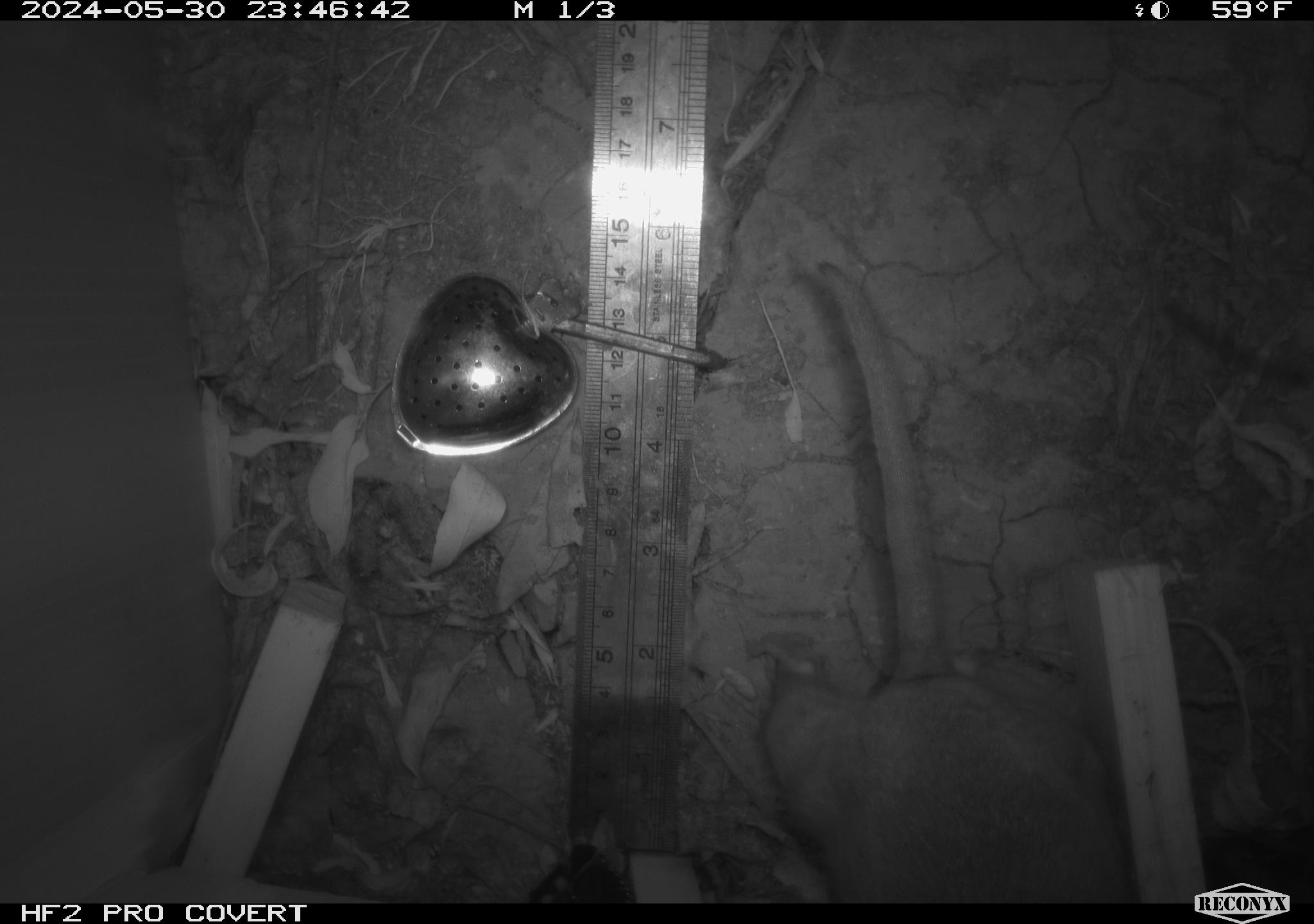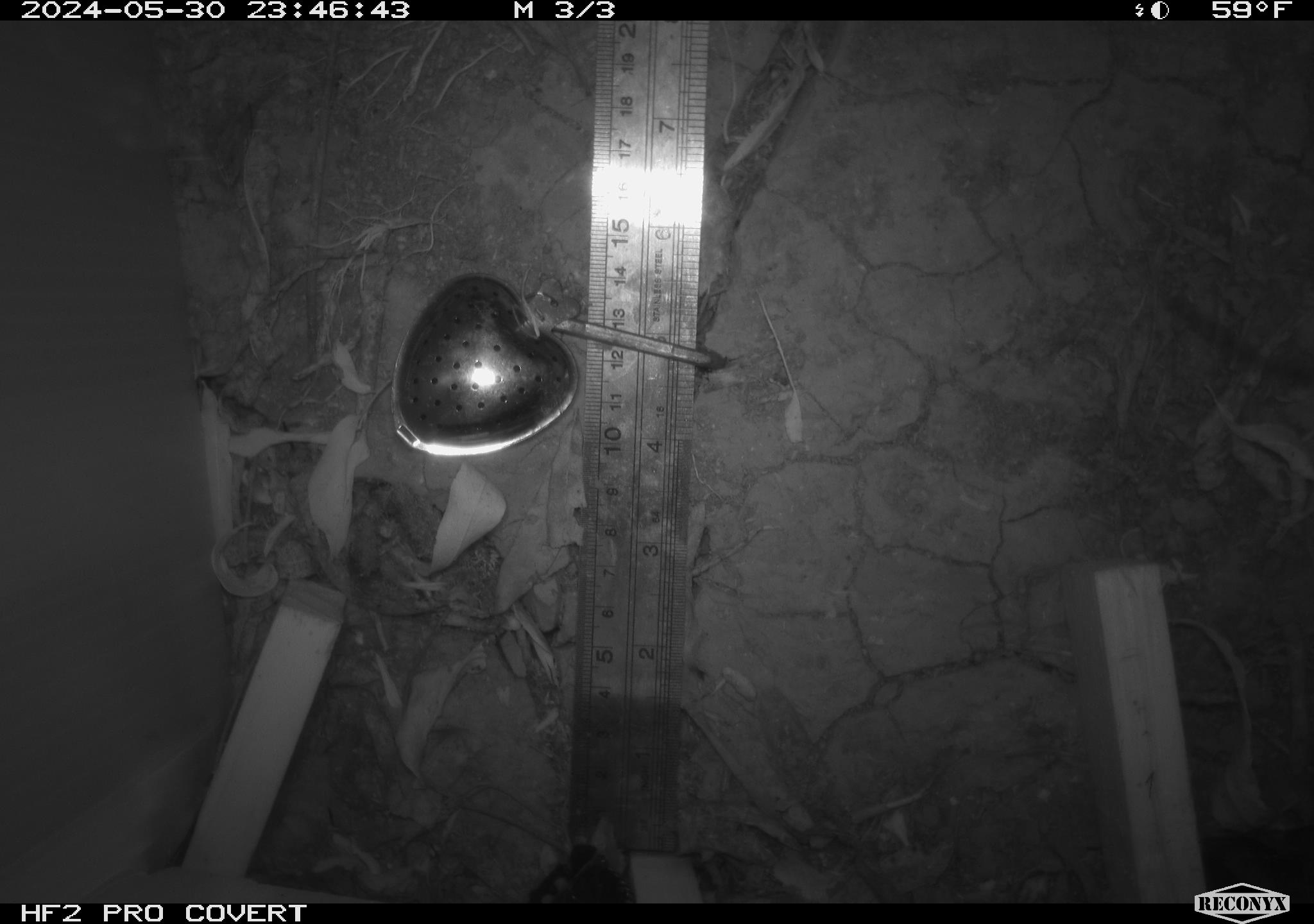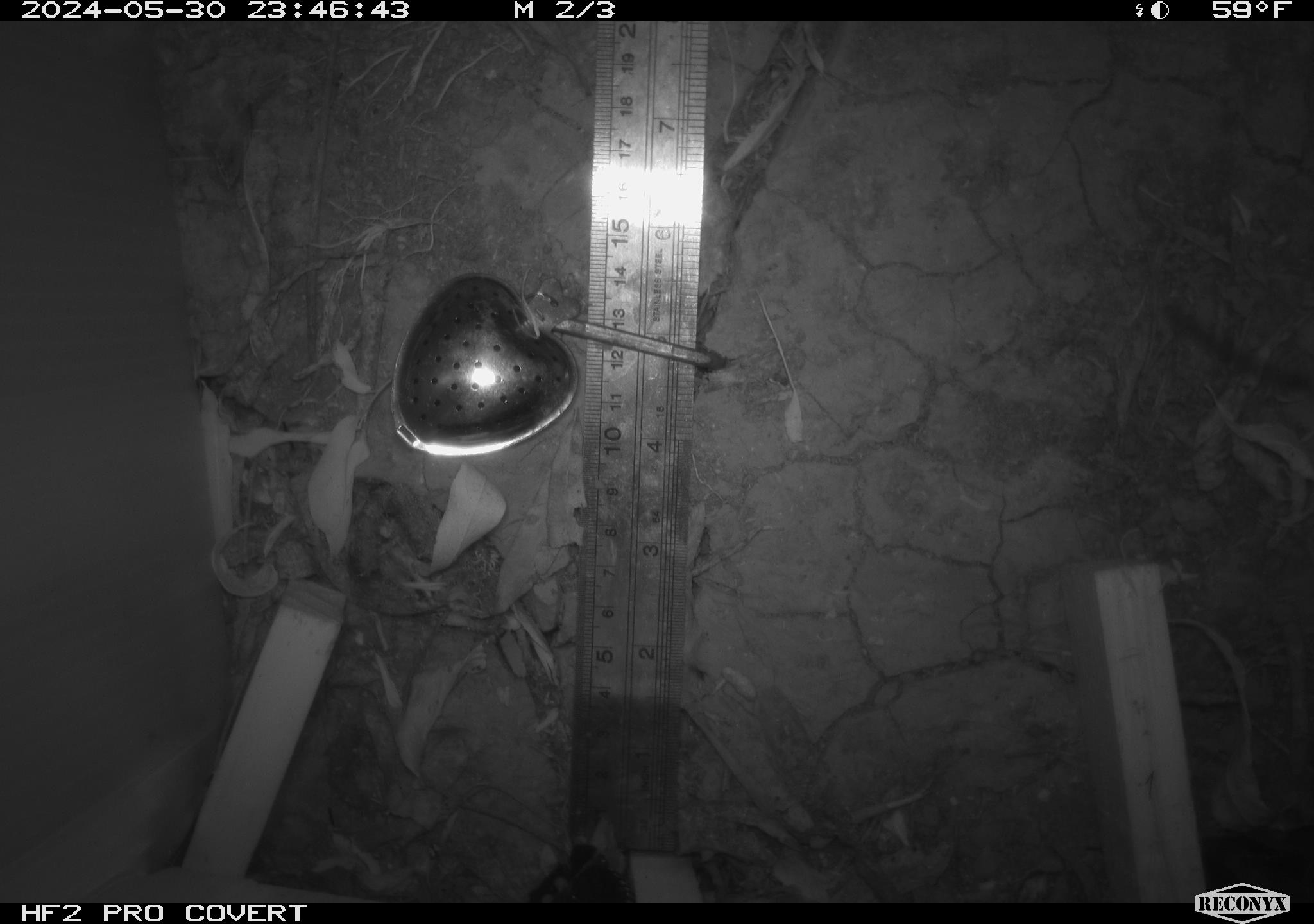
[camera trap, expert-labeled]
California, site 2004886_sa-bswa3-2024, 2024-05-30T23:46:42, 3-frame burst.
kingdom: Animalia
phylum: Chordata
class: Mammalia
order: Rodentia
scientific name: Rodentia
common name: woodrat or rat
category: woodrat or rat species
Woodrat or rat species (woodrat or rat) (Rodentia).